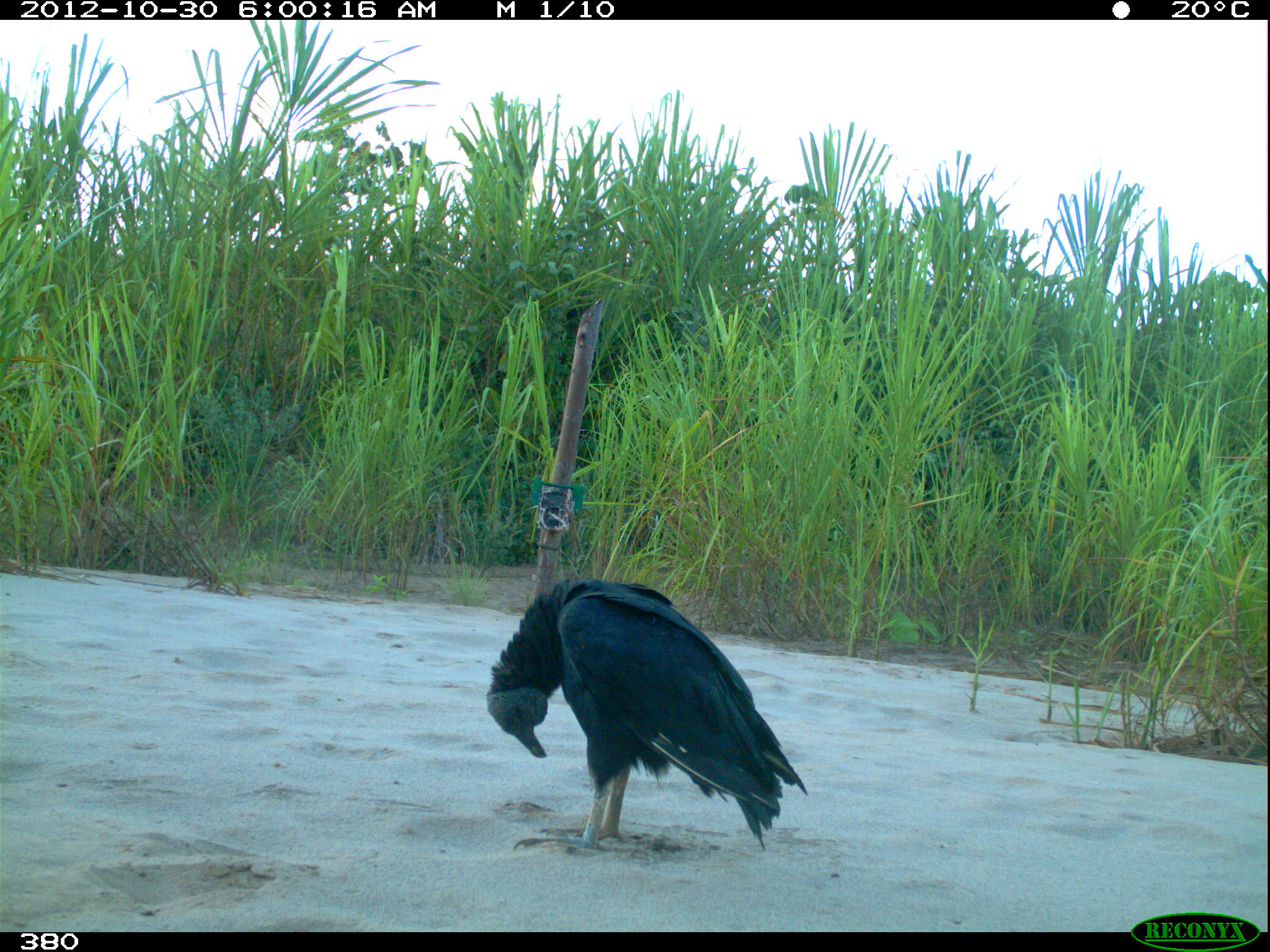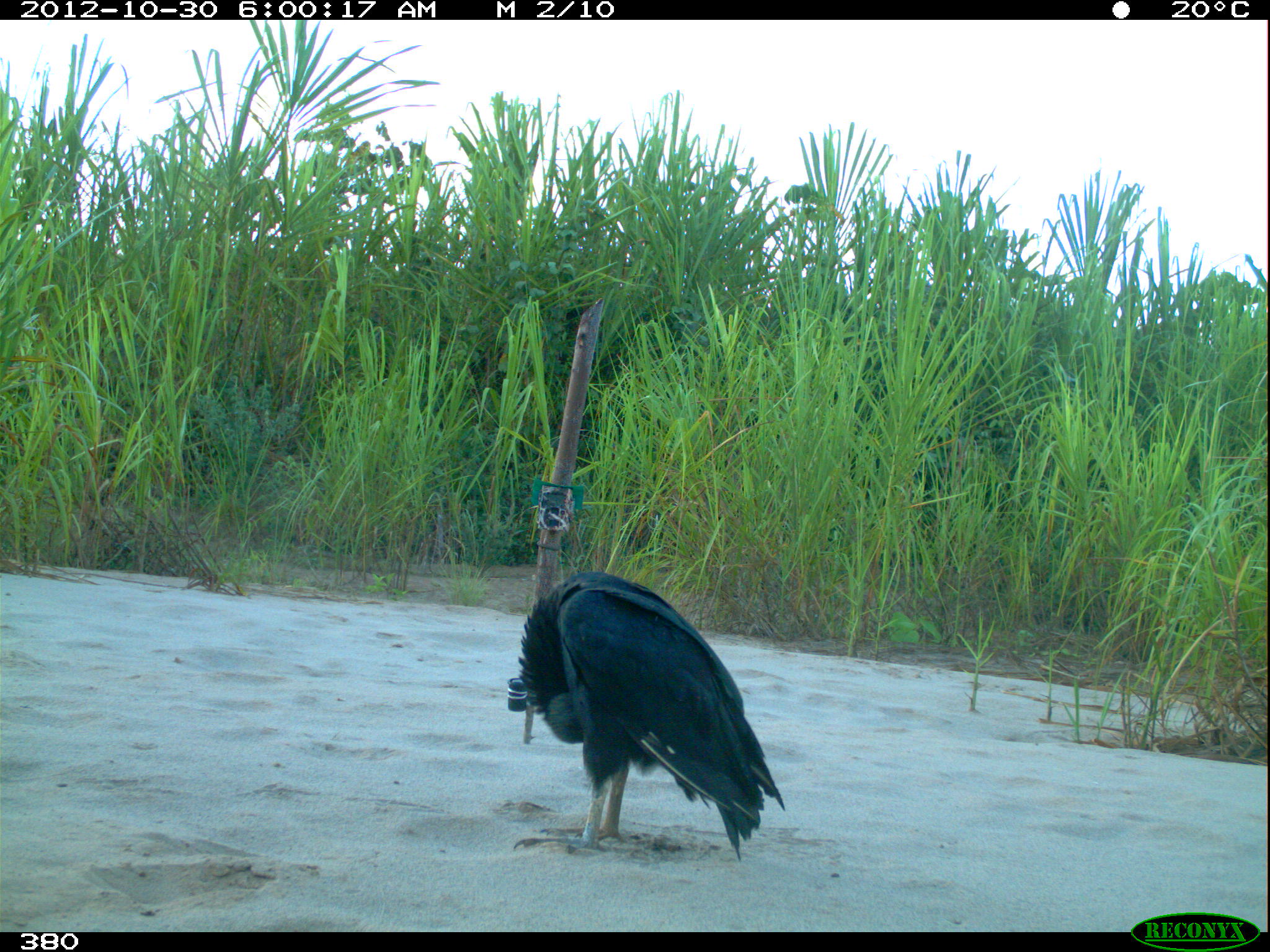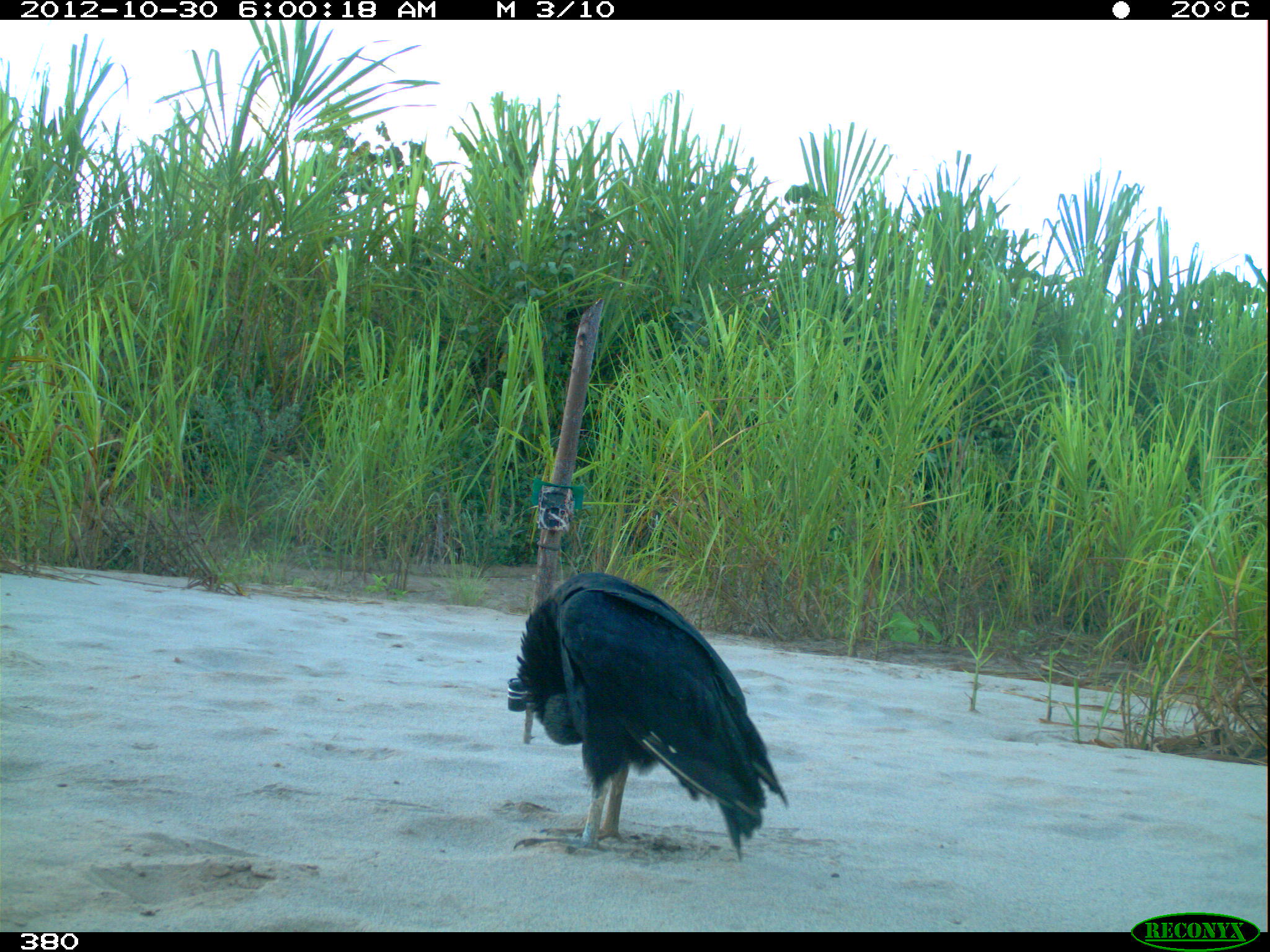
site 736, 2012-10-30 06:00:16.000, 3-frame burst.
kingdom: Animalia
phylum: Chordata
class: Aves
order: Cathartiformes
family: Cathartidae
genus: Coragyps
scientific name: Coragyps atratus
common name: black vulture